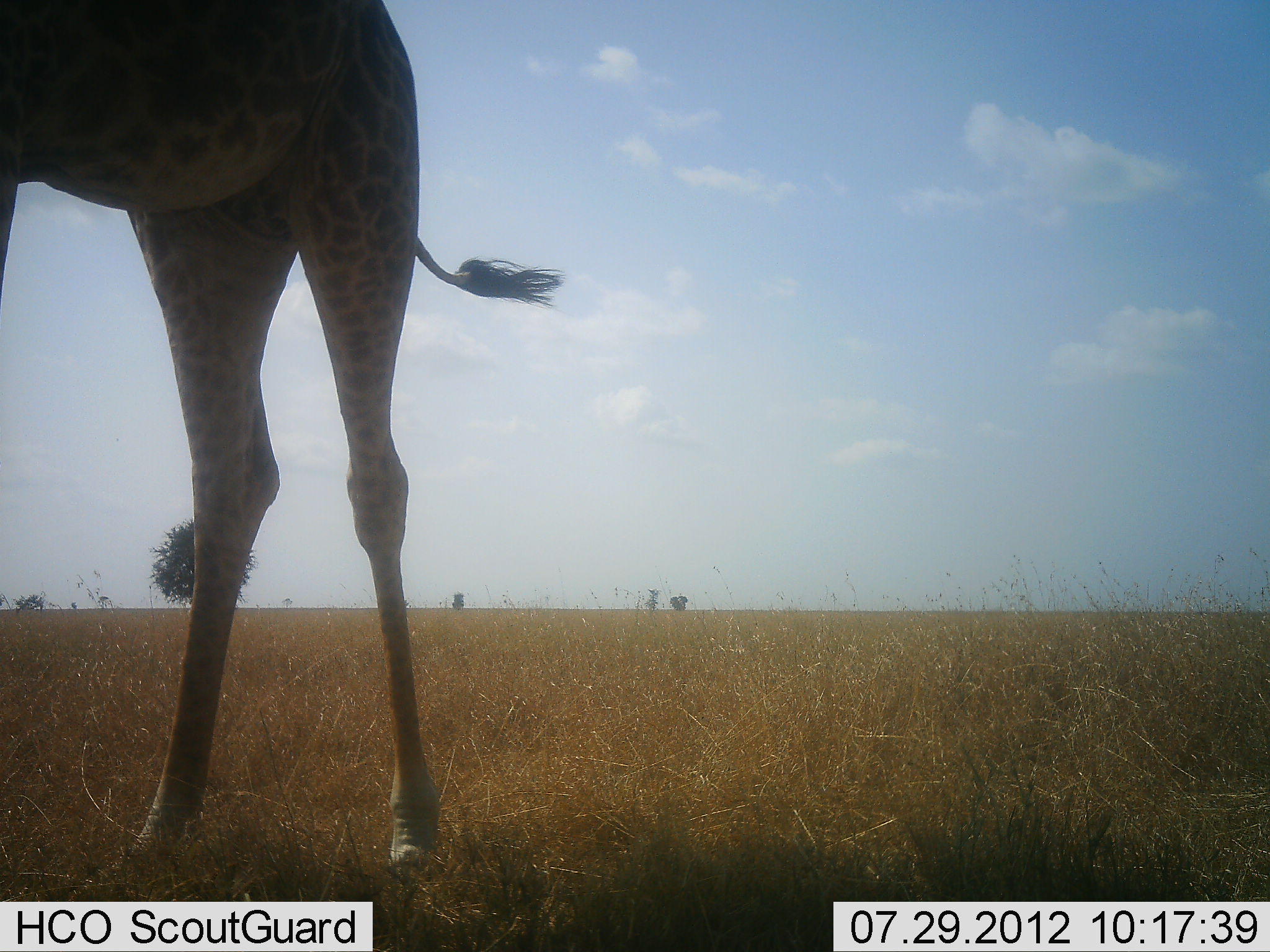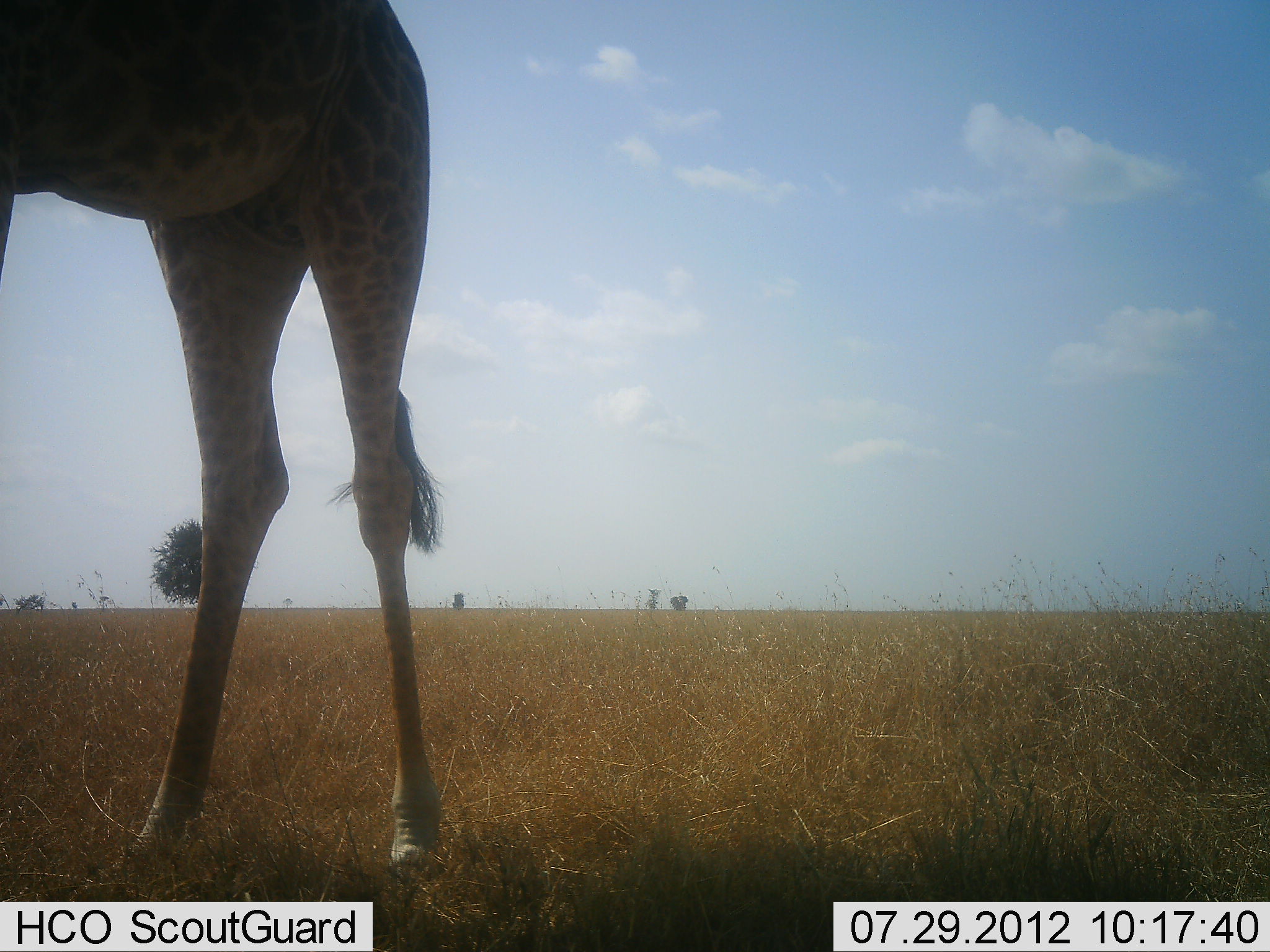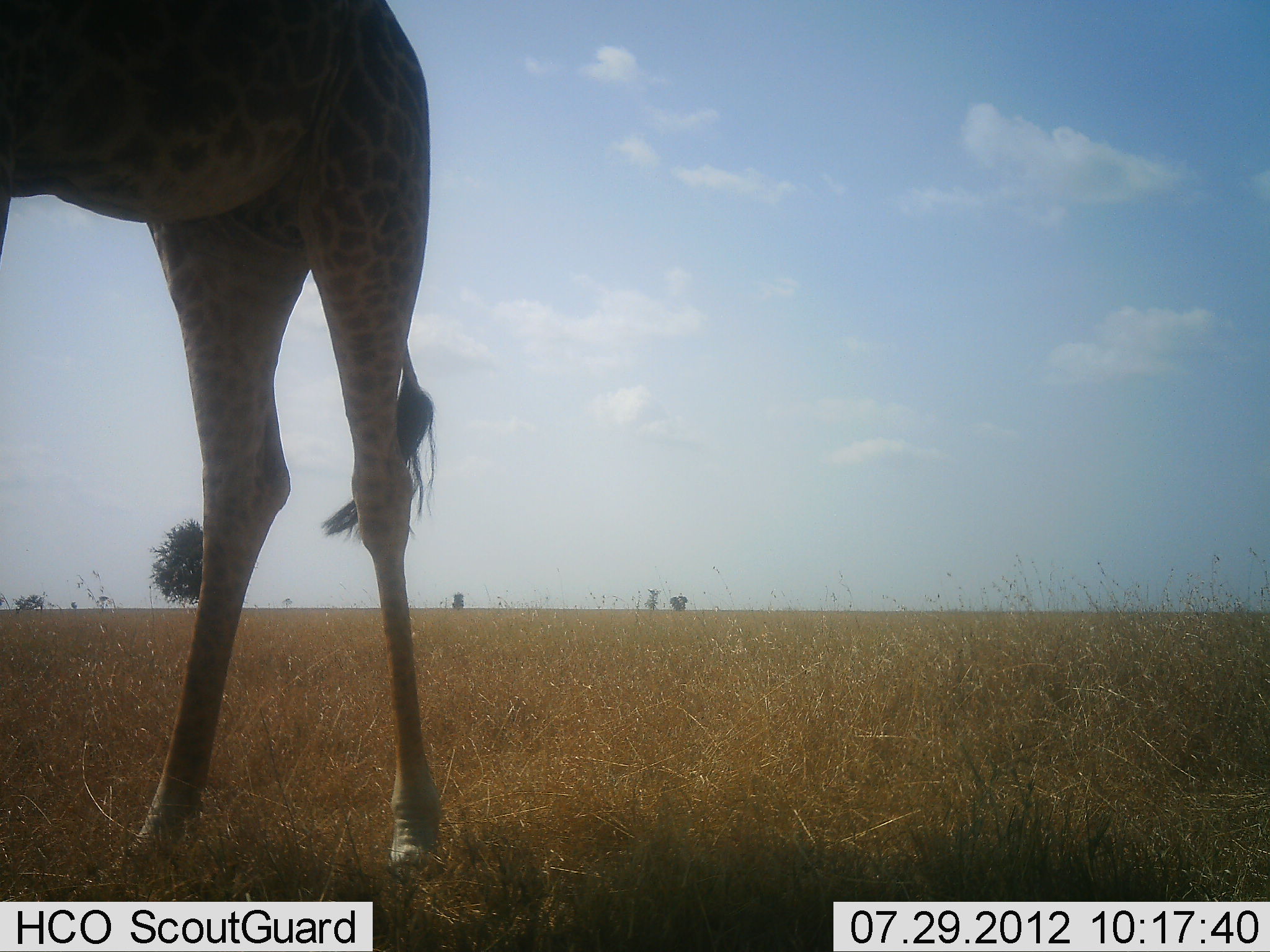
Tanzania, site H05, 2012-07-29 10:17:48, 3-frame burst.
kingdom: Animalia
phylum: Chordata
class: Mammalia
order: Artiodactyla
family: Giraffidae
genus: Giraffa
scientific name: Giraffa camelopardalis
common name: giraffe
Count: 1.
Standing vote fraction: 100%.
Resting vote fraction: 0%.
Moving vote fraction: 0%.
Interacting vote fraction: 0%.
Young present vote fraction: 0%.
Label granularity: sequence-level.